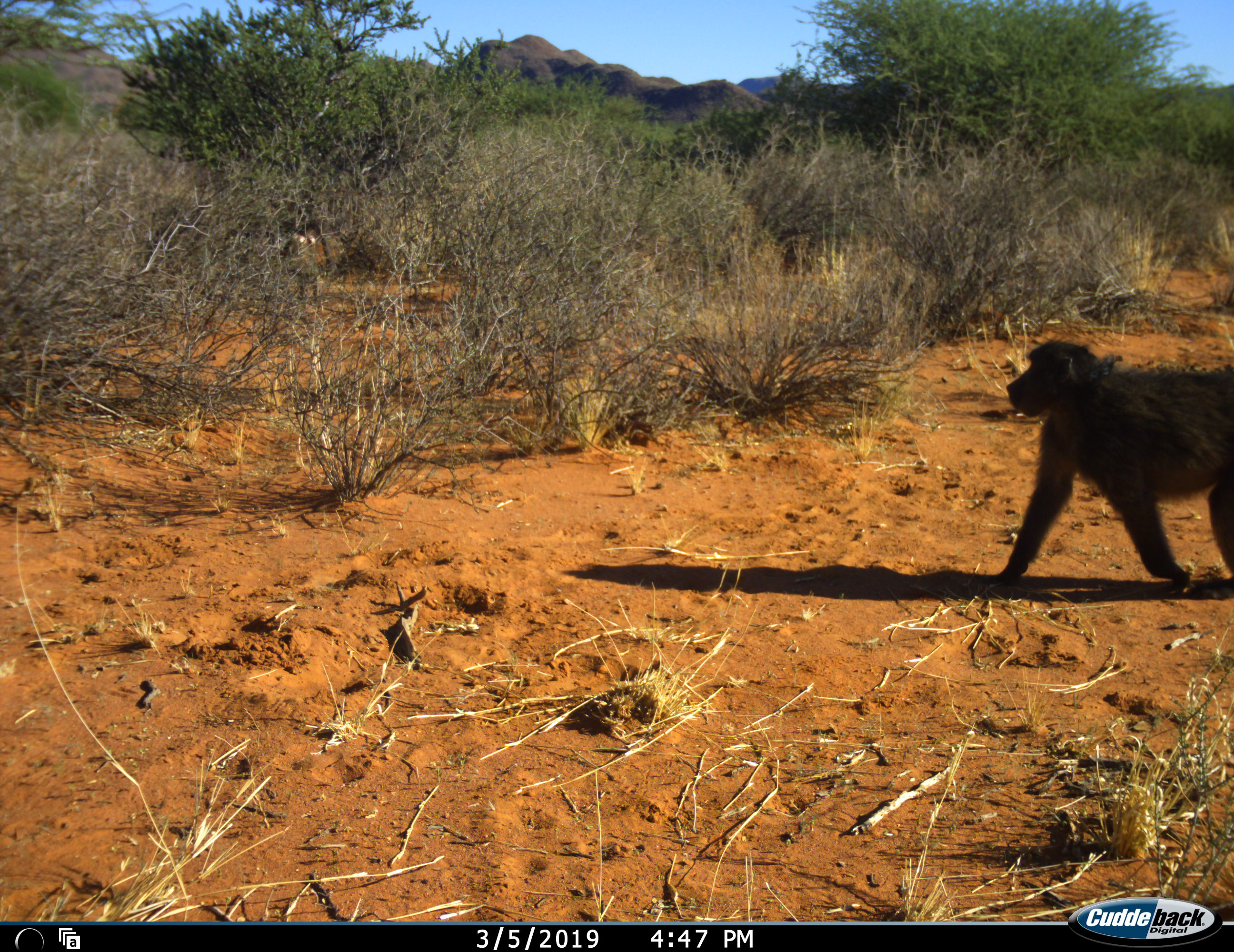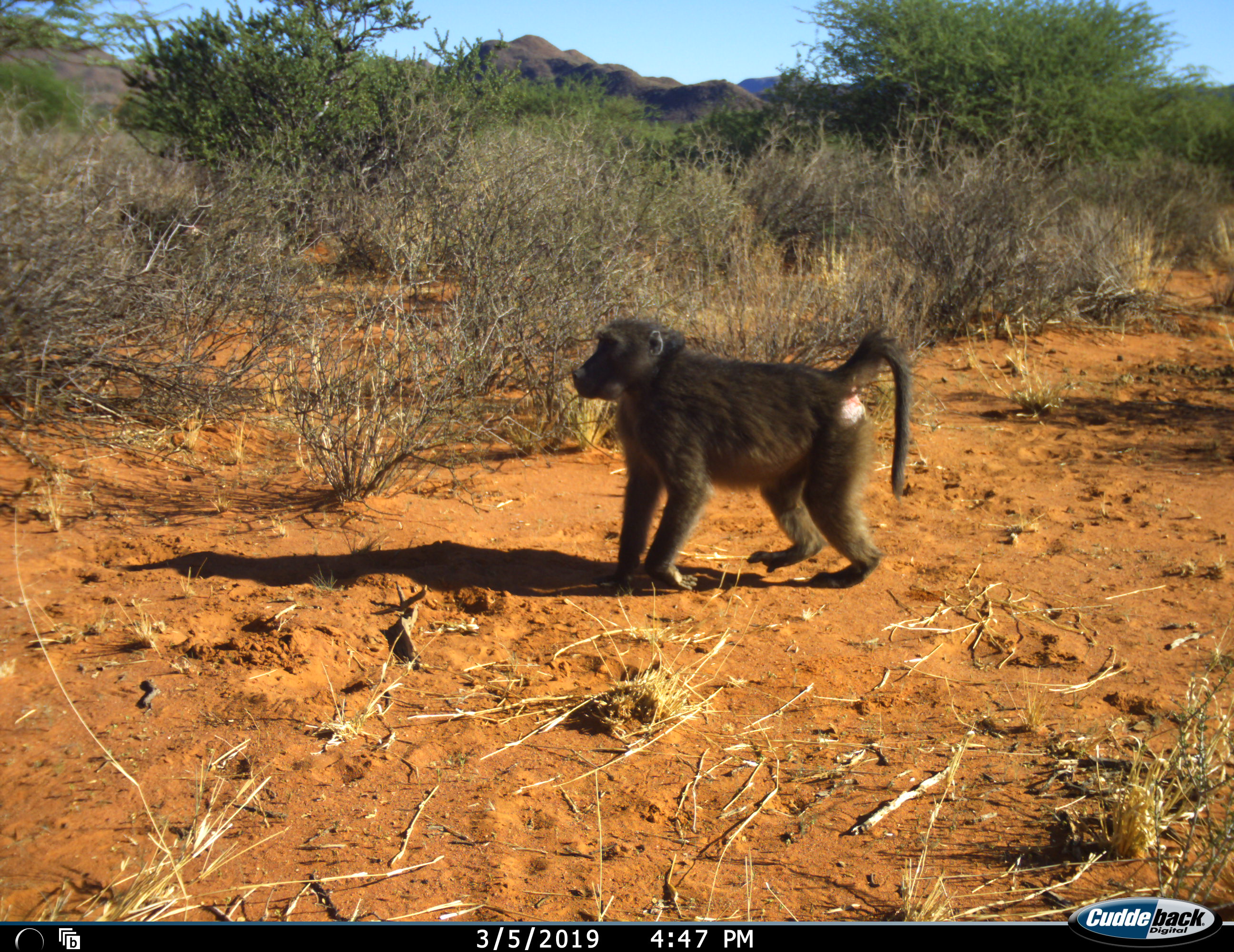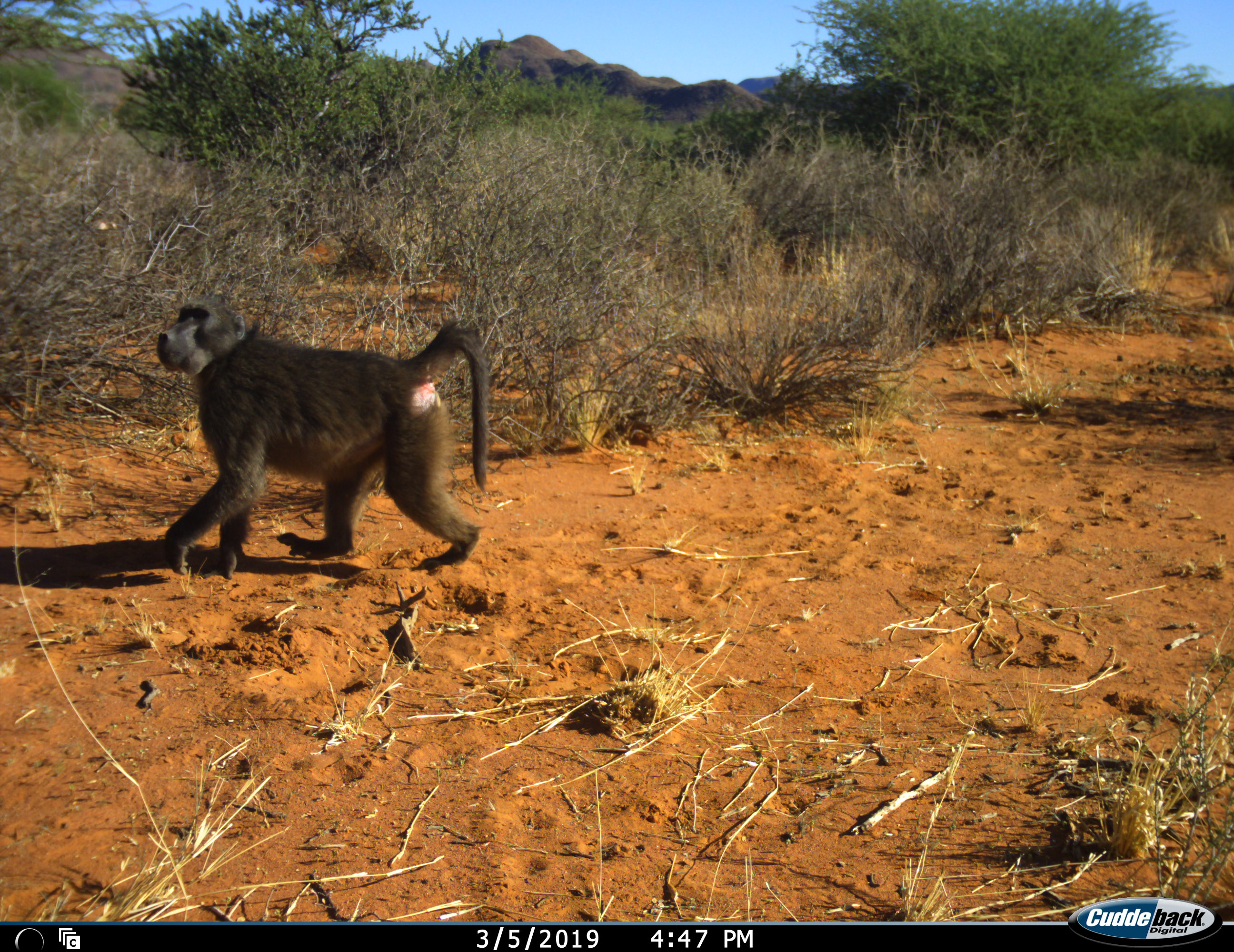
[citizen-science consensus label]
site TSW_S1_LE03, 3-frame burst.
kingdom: Animalia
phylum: Chordata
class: Mammalia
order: Primates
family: Cercopithecidae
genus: Papio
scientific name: Papio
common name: baboon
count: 2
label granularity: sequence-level